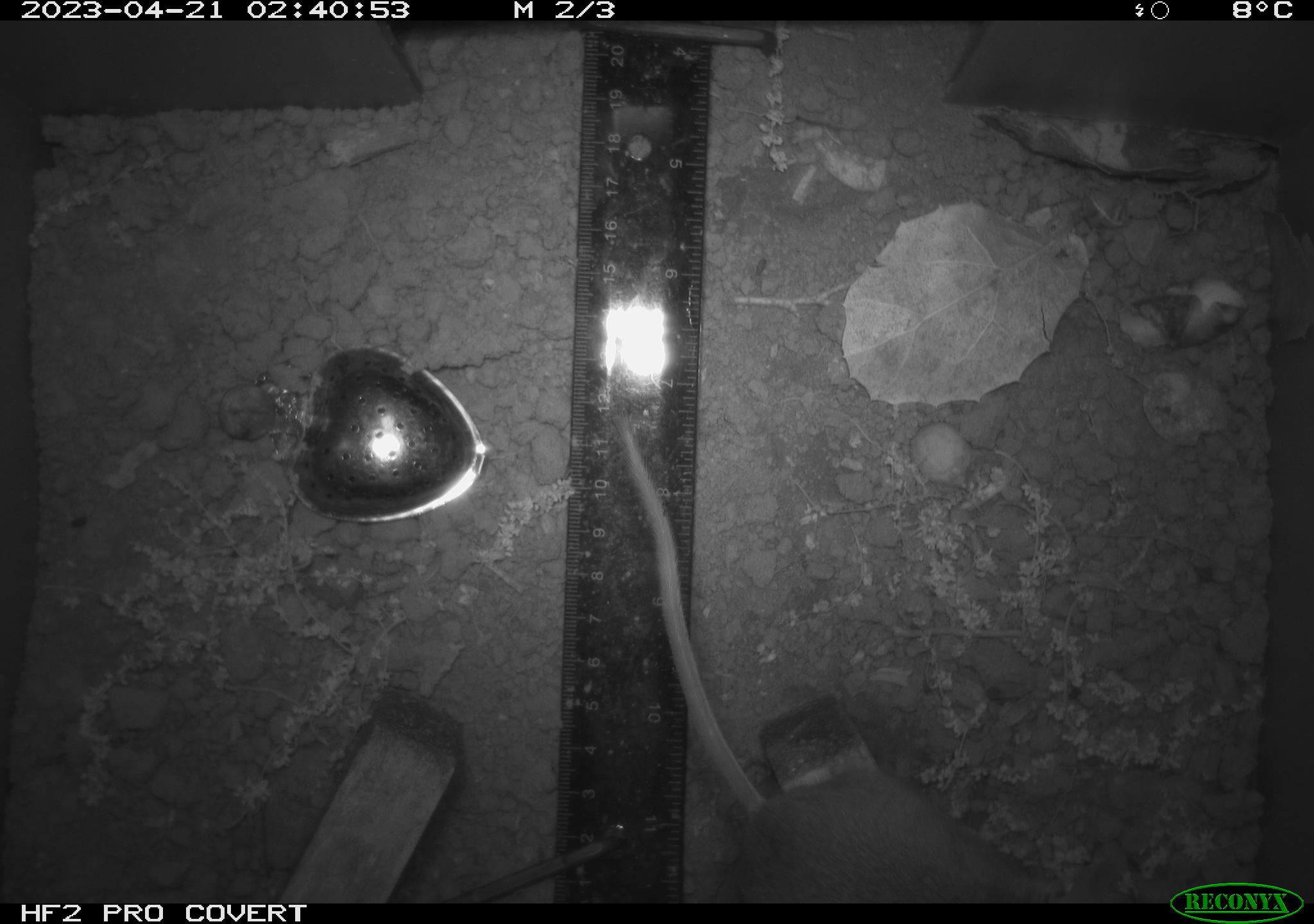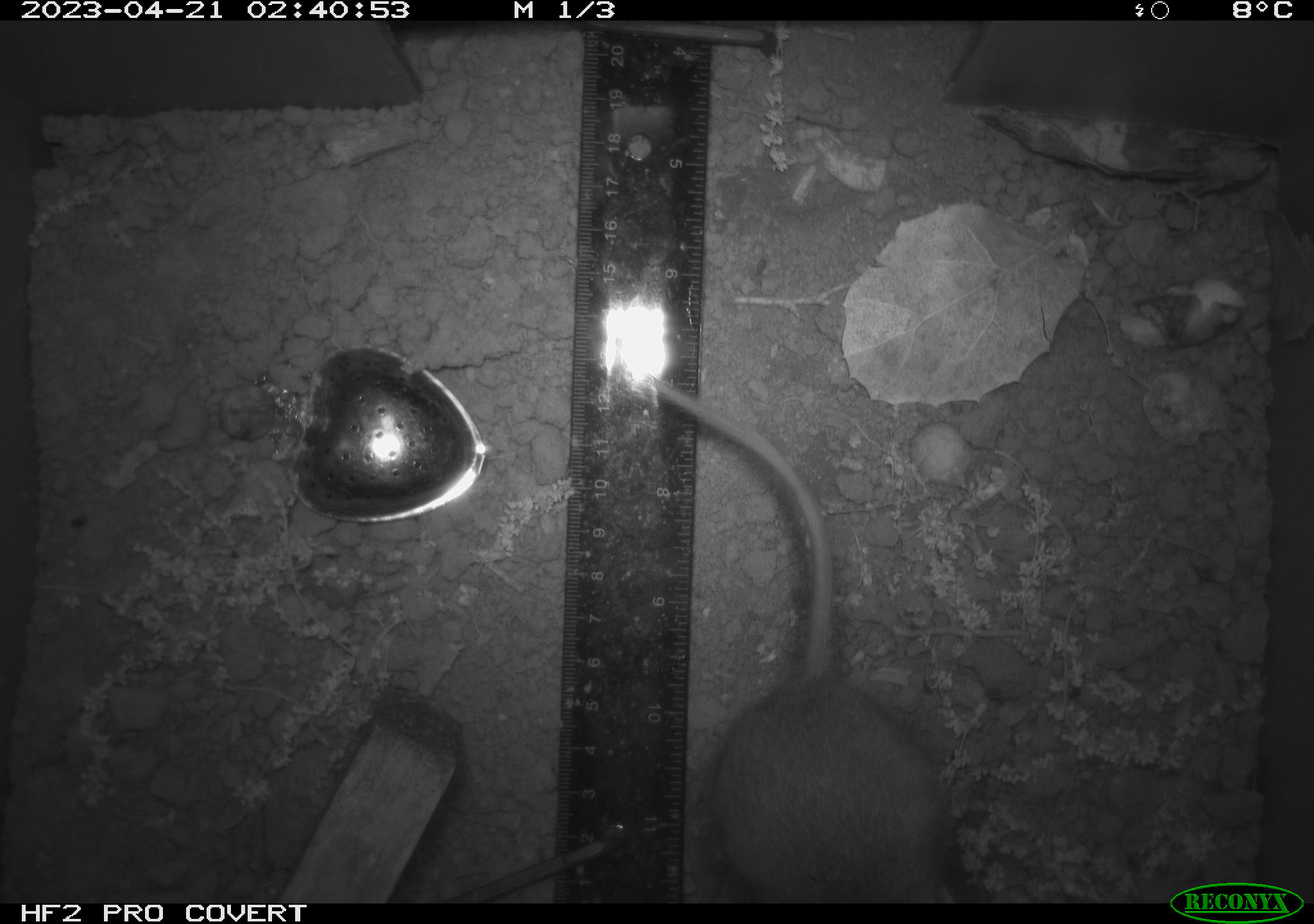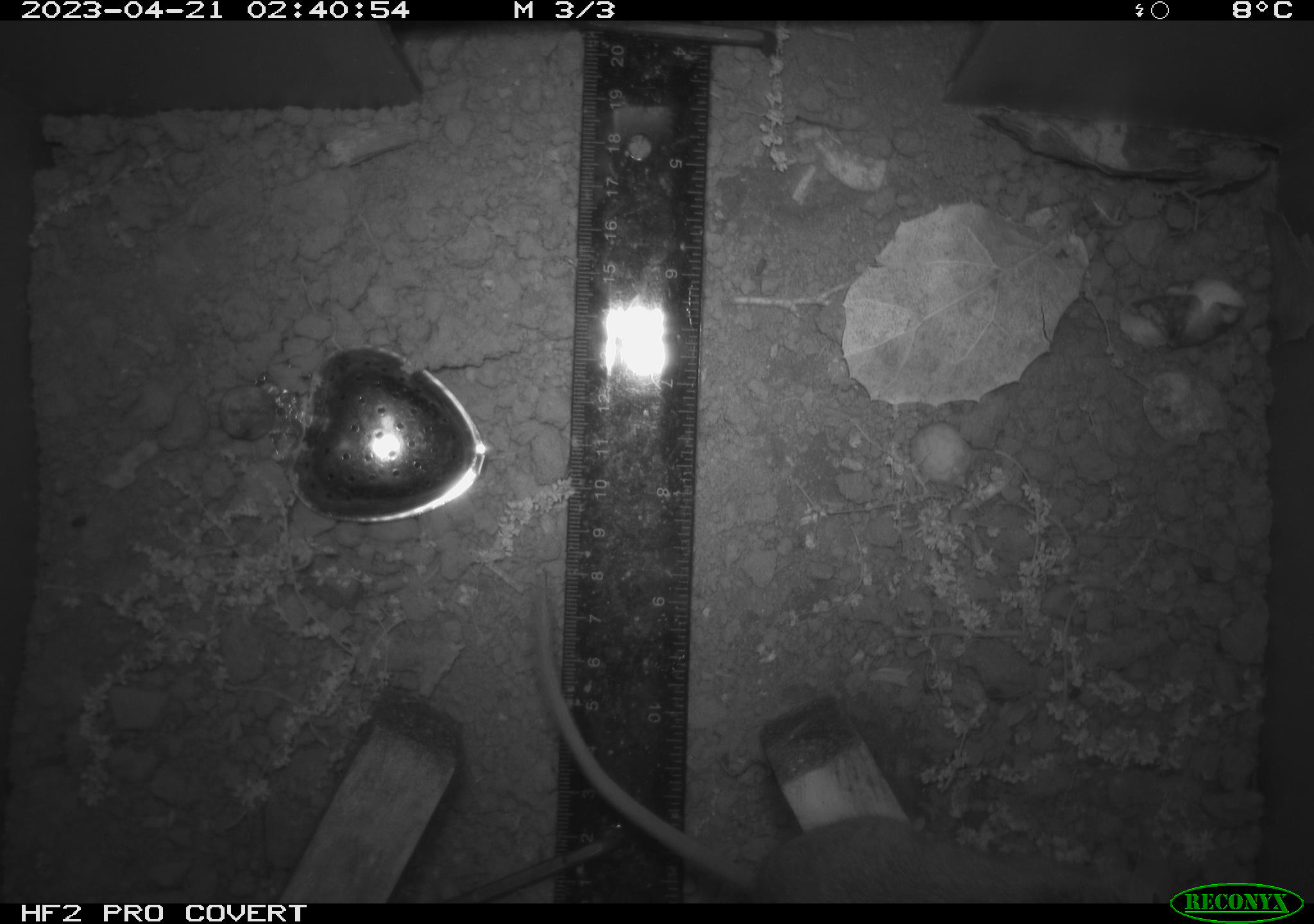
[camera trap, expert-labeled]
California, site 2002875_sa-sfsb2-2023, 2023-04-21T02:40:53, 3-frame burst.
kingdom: Animalia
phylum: Chordata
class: Mammalia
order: Rodentia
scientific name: Rodentia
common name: mouse species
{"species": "mouse species (Rodentia)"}